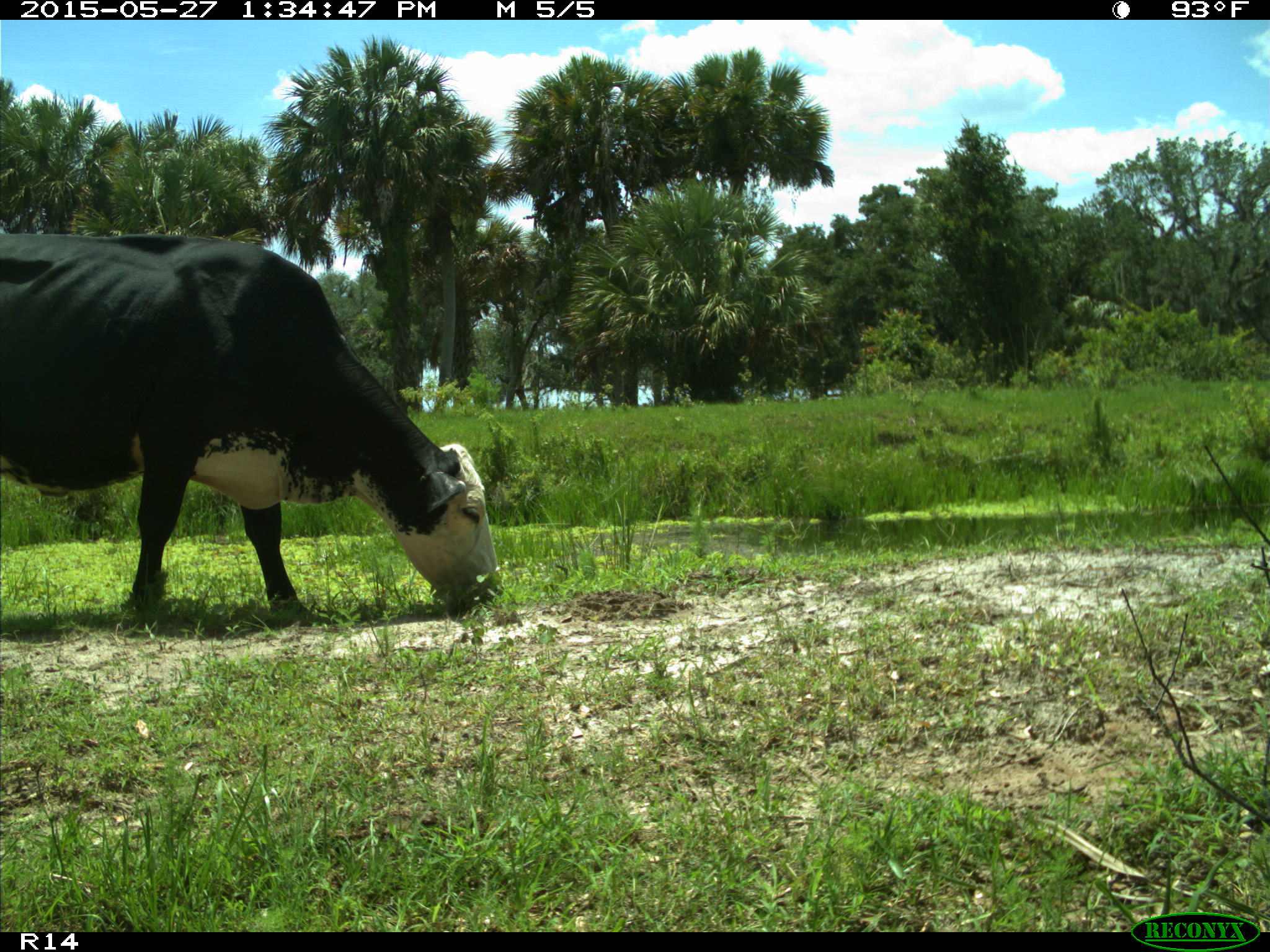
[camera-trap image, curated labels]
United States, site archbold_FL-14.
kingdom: Animalia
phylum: Chordata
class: Mammalia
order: Artiodactyla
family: Bovidae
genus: Bos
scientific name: Bos taurus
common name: domestic cow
Bos taurus (domestic cow).